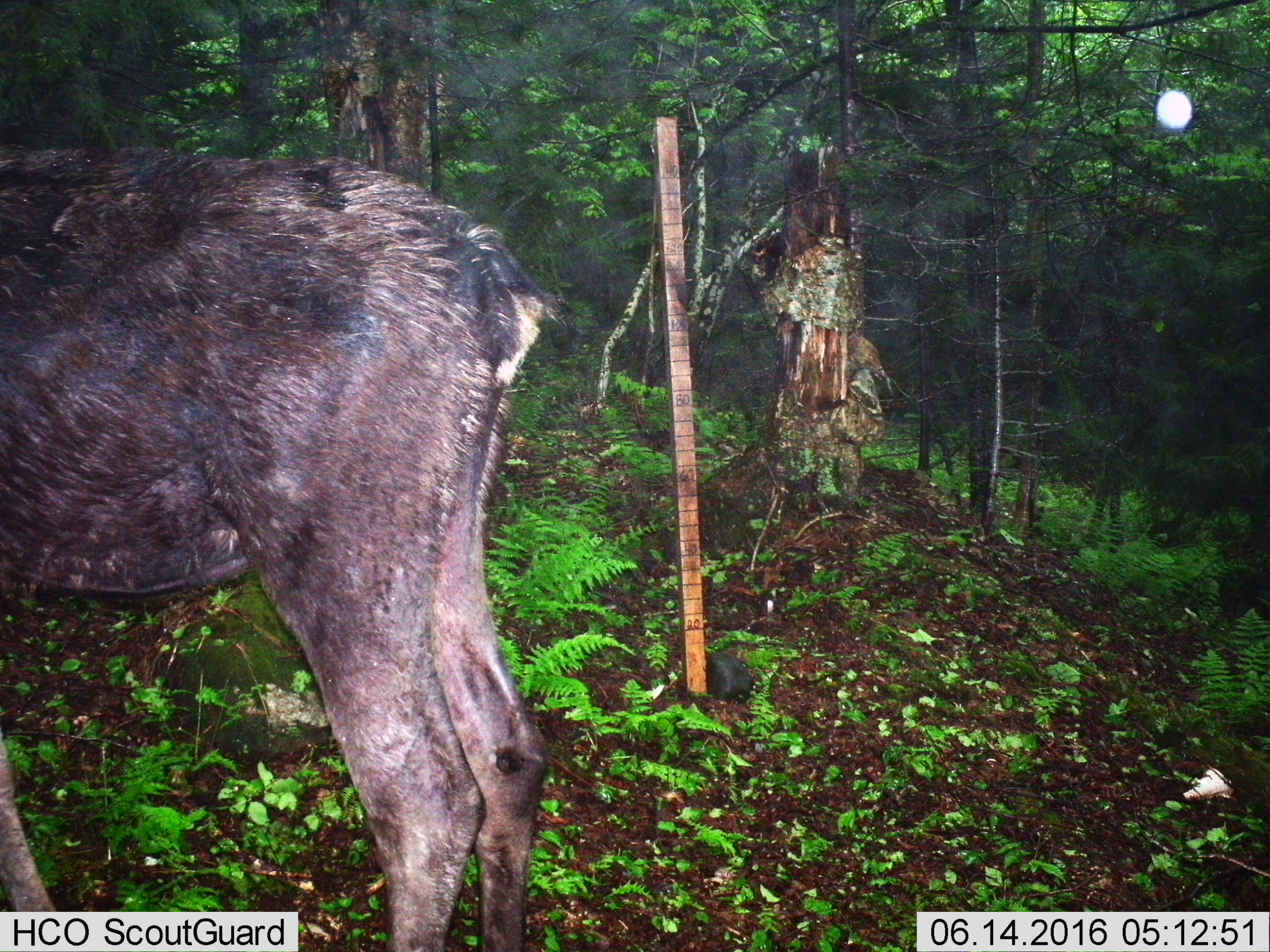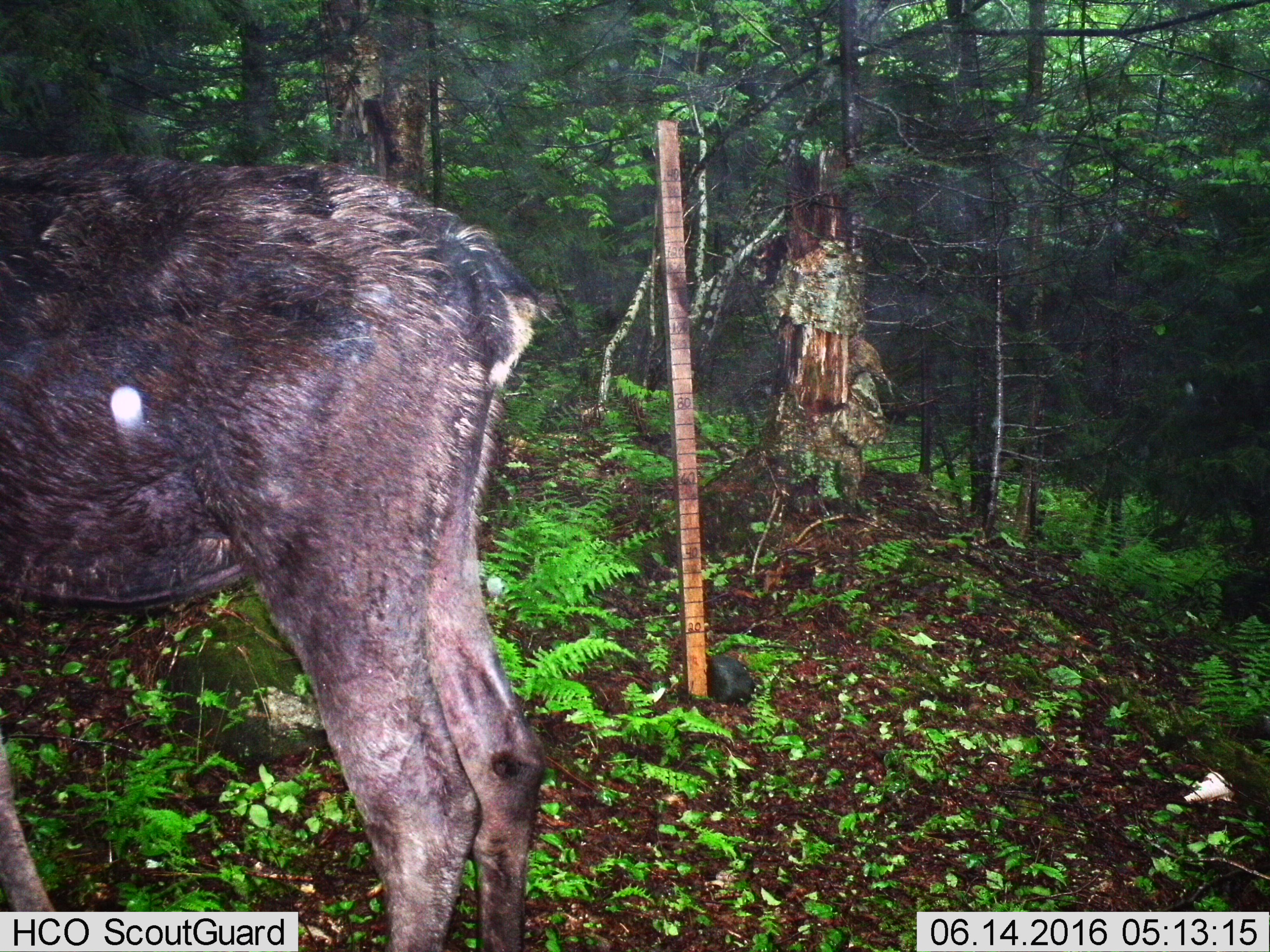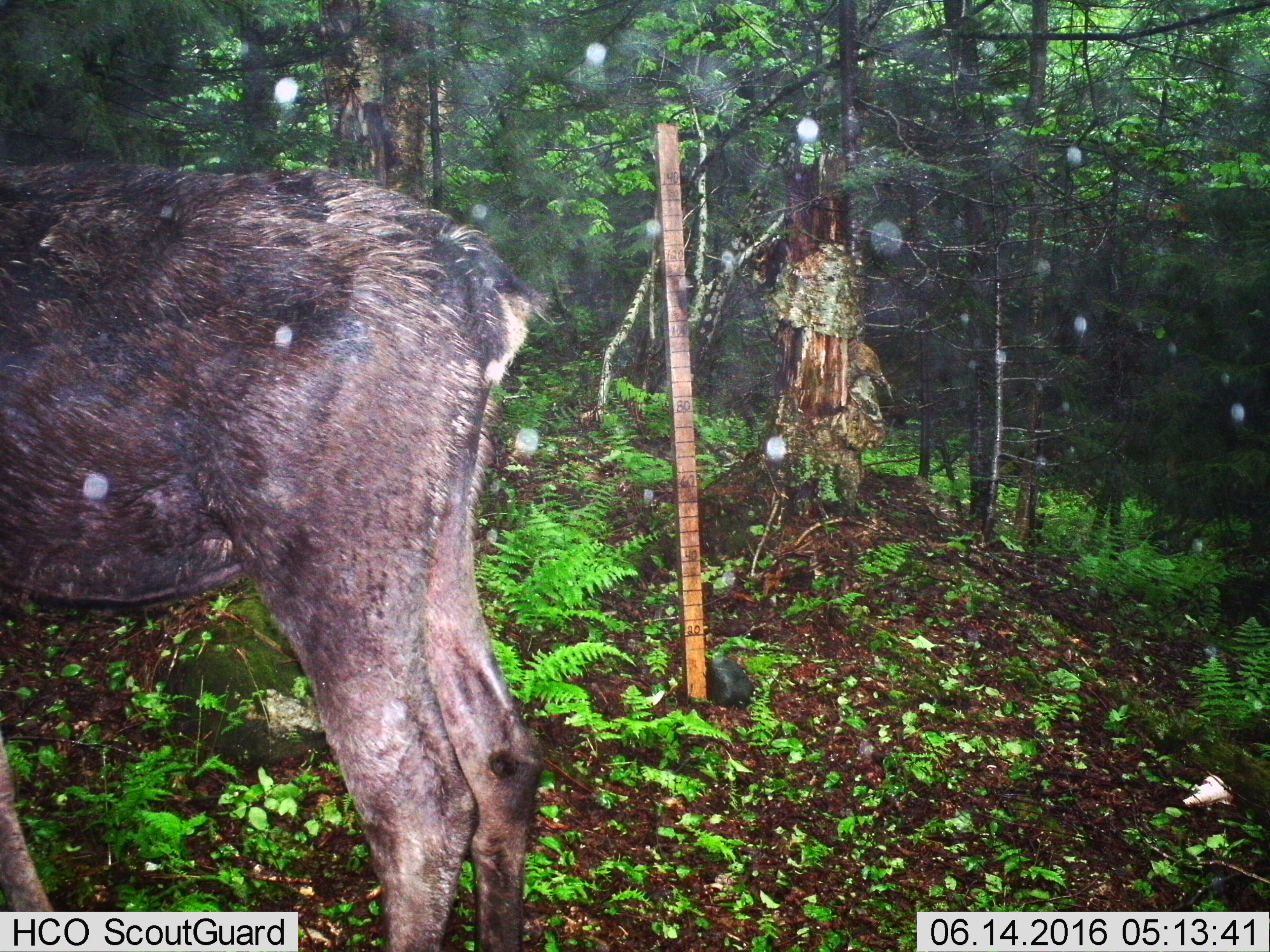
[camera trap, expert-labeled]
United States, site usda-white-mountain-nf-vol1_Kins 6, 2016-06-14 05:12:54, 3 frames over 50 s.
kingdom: Animalia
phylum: Chordata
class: Mammalia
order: Artiodactyla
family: Cervidae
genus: Alces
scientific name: Alces alces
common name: moose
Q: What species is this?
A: Moose (Alces alces).